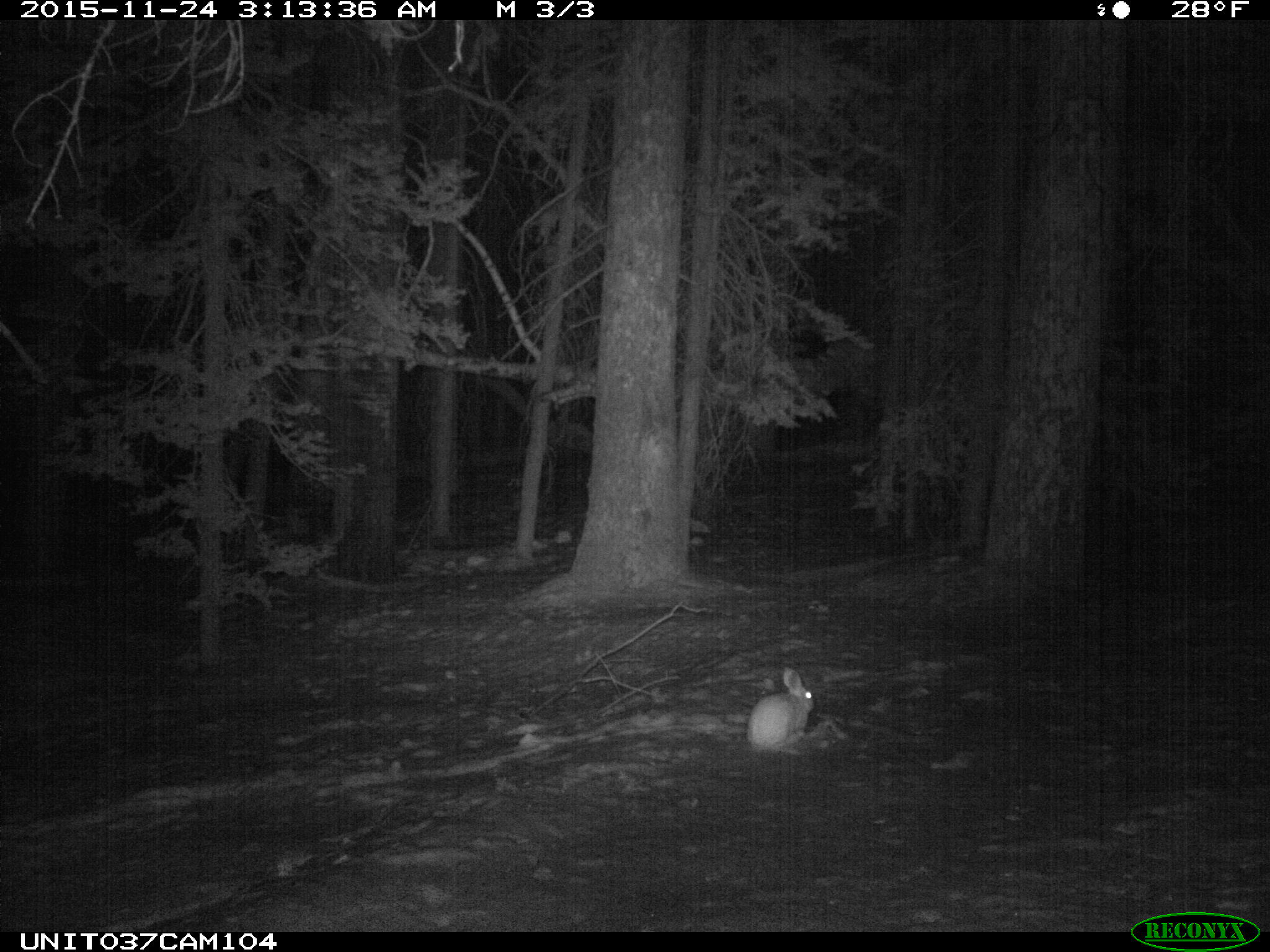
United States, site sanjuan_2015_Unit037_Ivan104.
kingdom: Animalia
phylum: Chordata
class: Mammalia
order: Lagomorpha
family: Leporidae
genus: Lepus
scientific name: Lepus americanus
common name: snowshoe hare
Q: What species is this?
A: Lepus americanus (snowshoe hare).